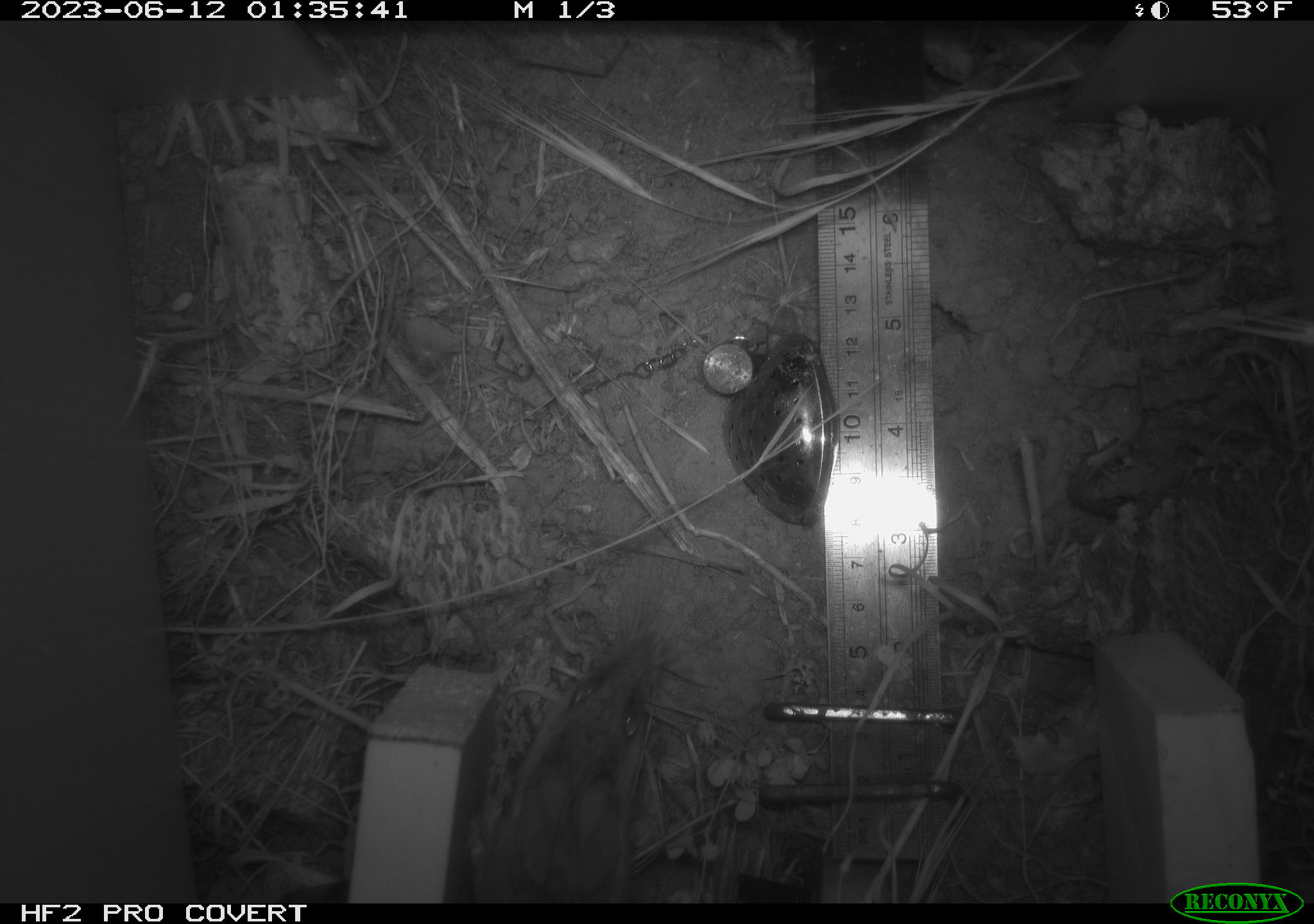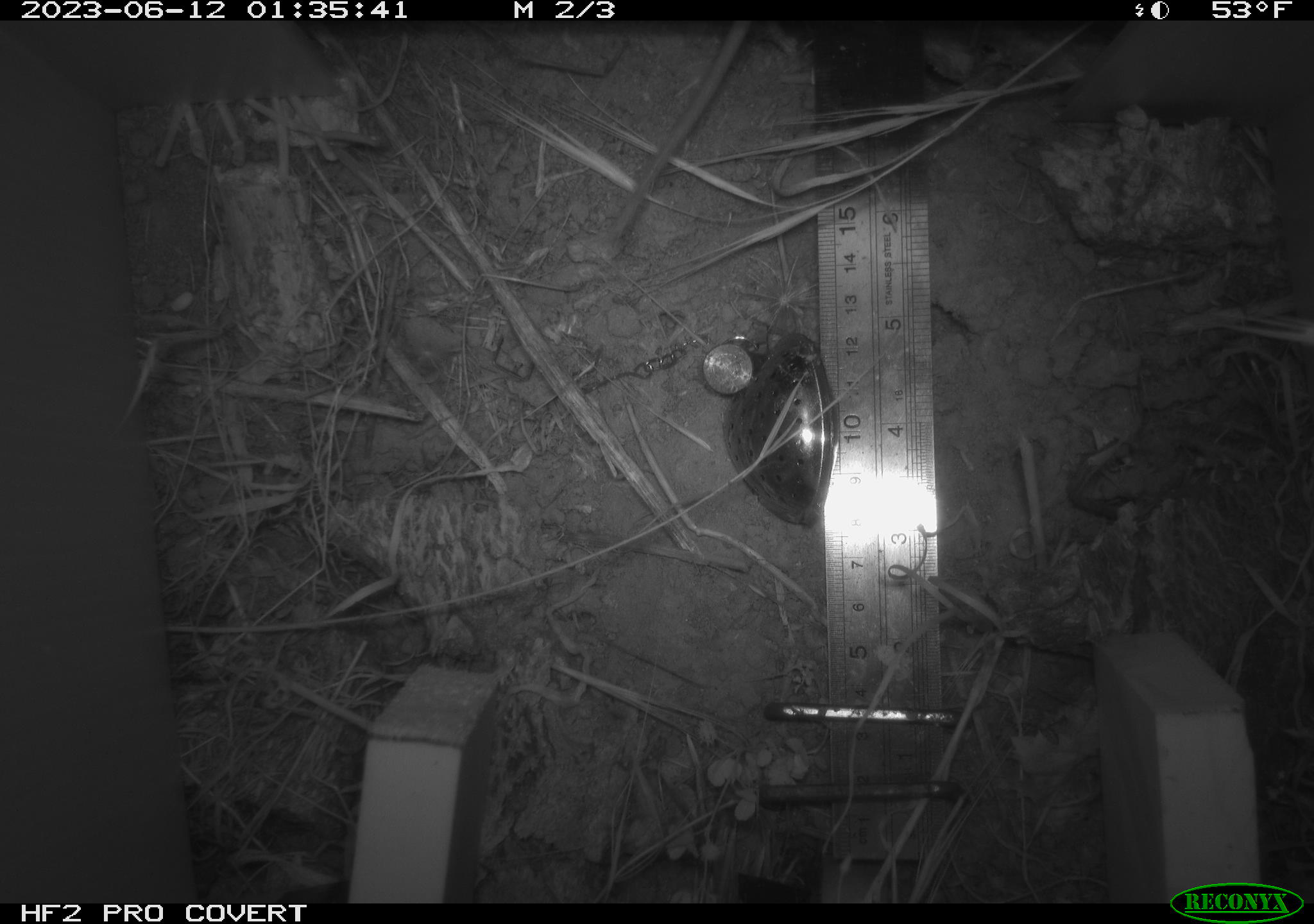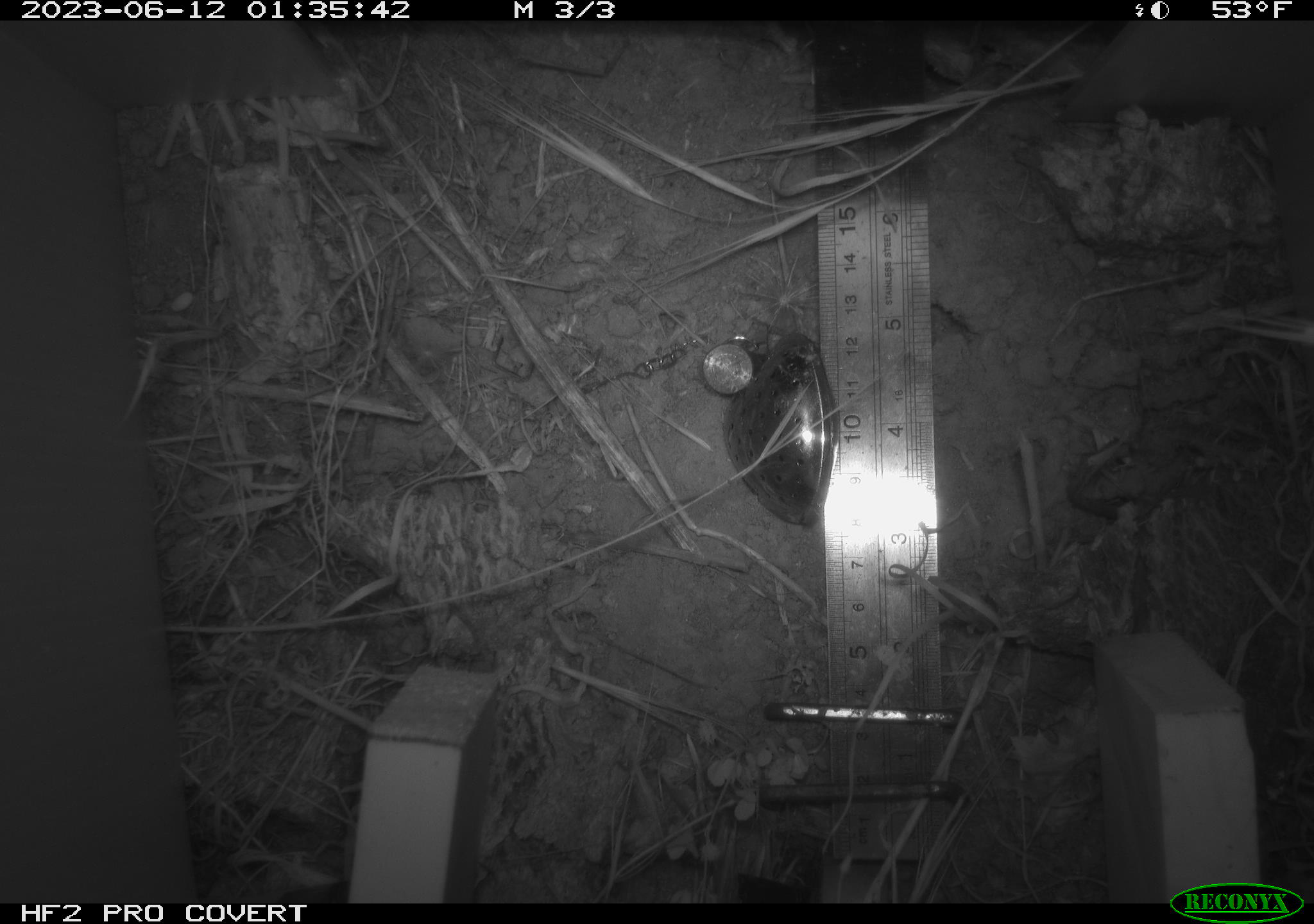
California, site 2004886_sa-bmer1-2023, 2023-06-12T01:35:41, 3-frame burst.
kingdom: Animalia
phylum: Chordata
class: Mammalia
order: Rodentia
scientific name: Rodentia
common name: mouse species